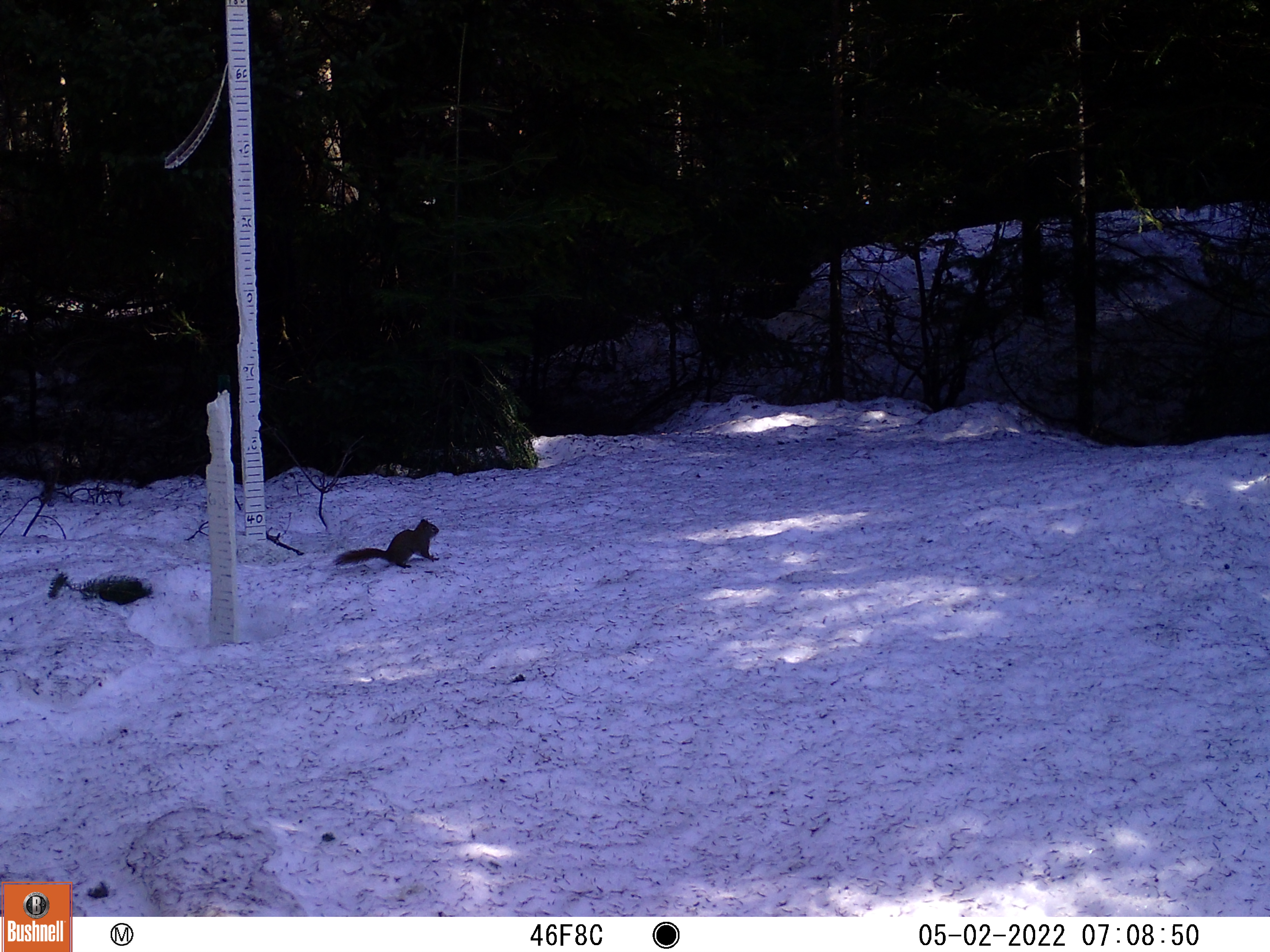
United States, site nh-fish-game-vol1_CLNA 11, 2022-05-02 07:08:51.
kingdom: Animalia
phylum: Chordata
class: Mammalia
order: Rodentia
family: Sciuridae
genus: Sciurus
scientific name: Sciurus carolinensis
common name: gray squirrel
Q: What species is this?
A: Gray squirrel (Sciurus carolinensis).